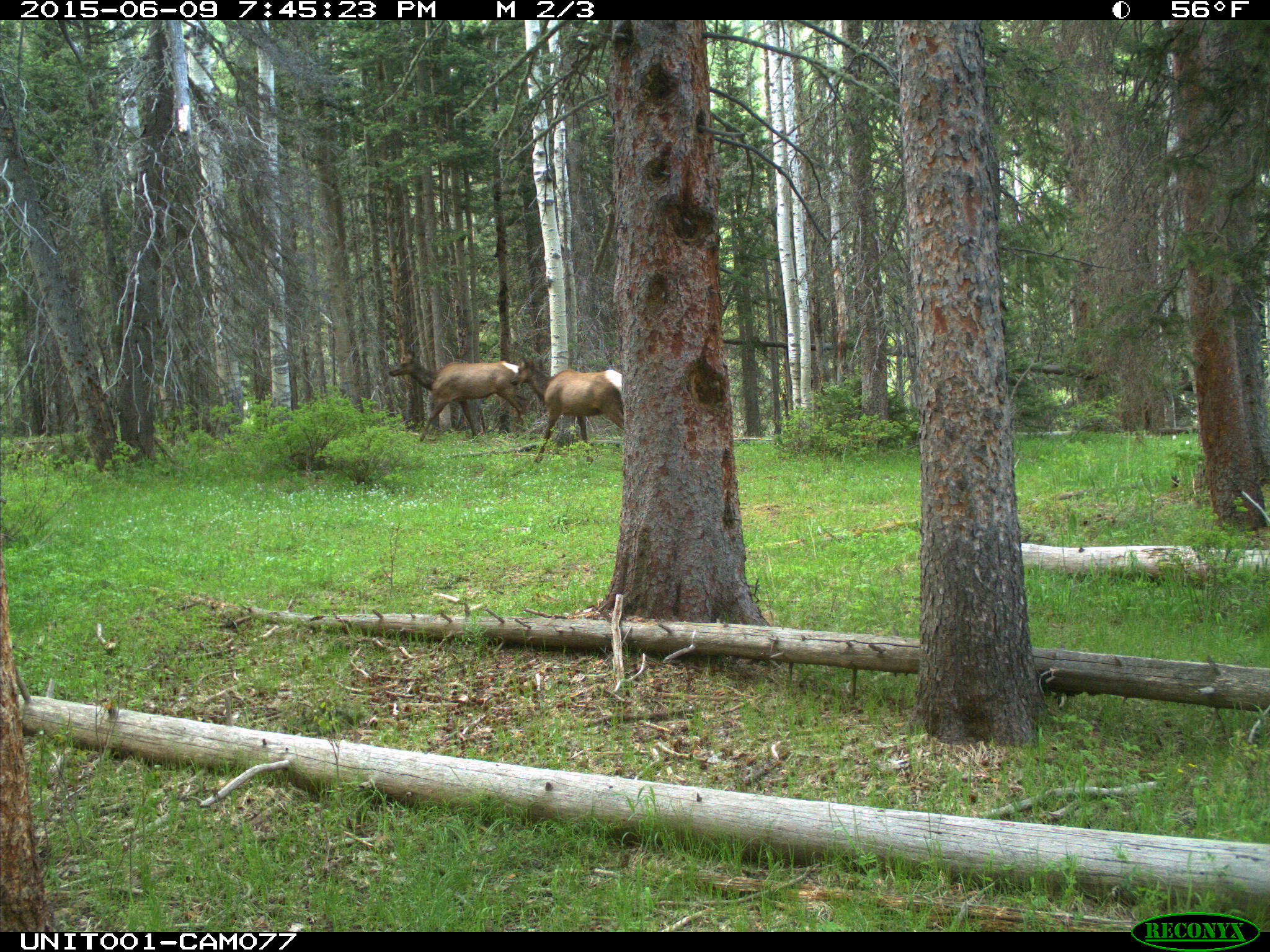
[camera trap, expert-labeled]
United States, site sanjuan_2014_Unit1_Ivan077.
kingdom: Animalia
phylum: Chordata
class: Mammalia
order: Artiodactyla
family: Cervidae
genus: Cervus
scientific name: Cervus elaphus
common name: red deer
Cervus elaphus (red deer).